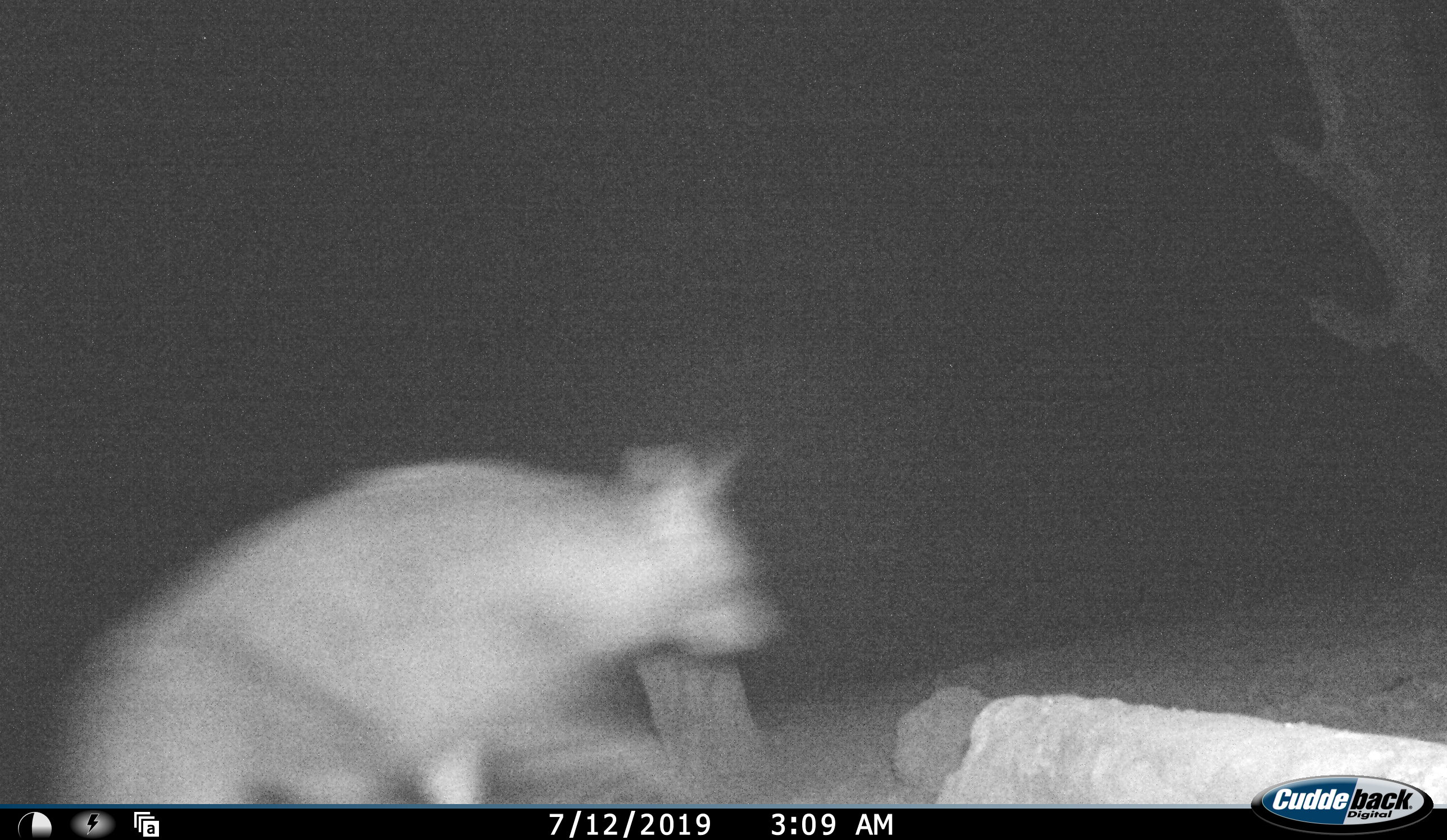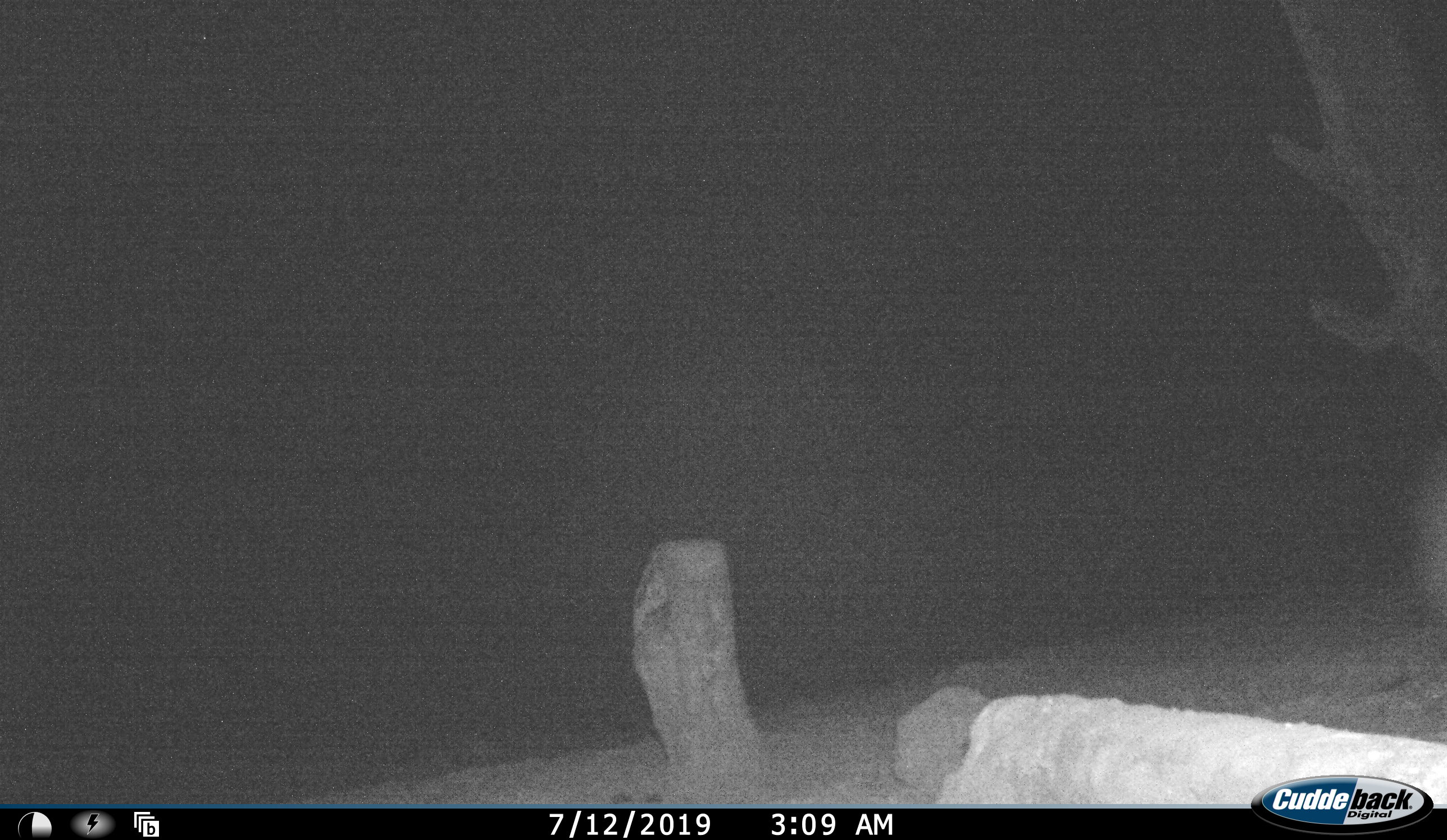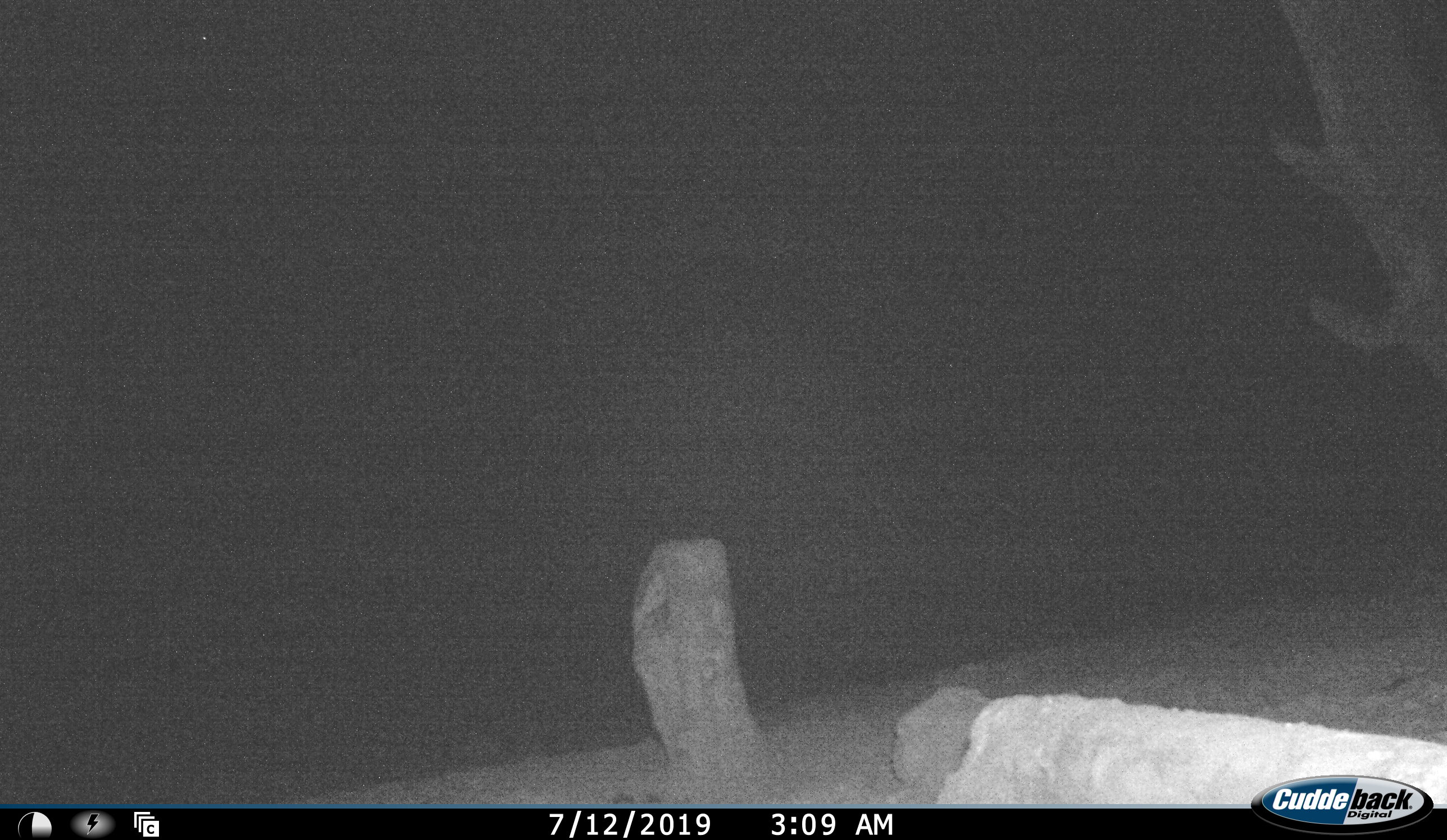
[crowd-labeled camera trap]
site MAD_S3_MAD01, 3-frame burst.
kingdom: Animalia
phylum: Chordata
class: Mammalia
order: Carnivora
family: Hyaenidae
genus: Parahyaena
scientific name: Parahyaena brunnea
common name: brown hyena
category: hyenabrown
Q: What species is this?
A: Hyenabrown (brown hyena) (Parahyaena brunnea).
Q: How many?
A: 1.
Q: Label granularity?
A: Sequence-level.